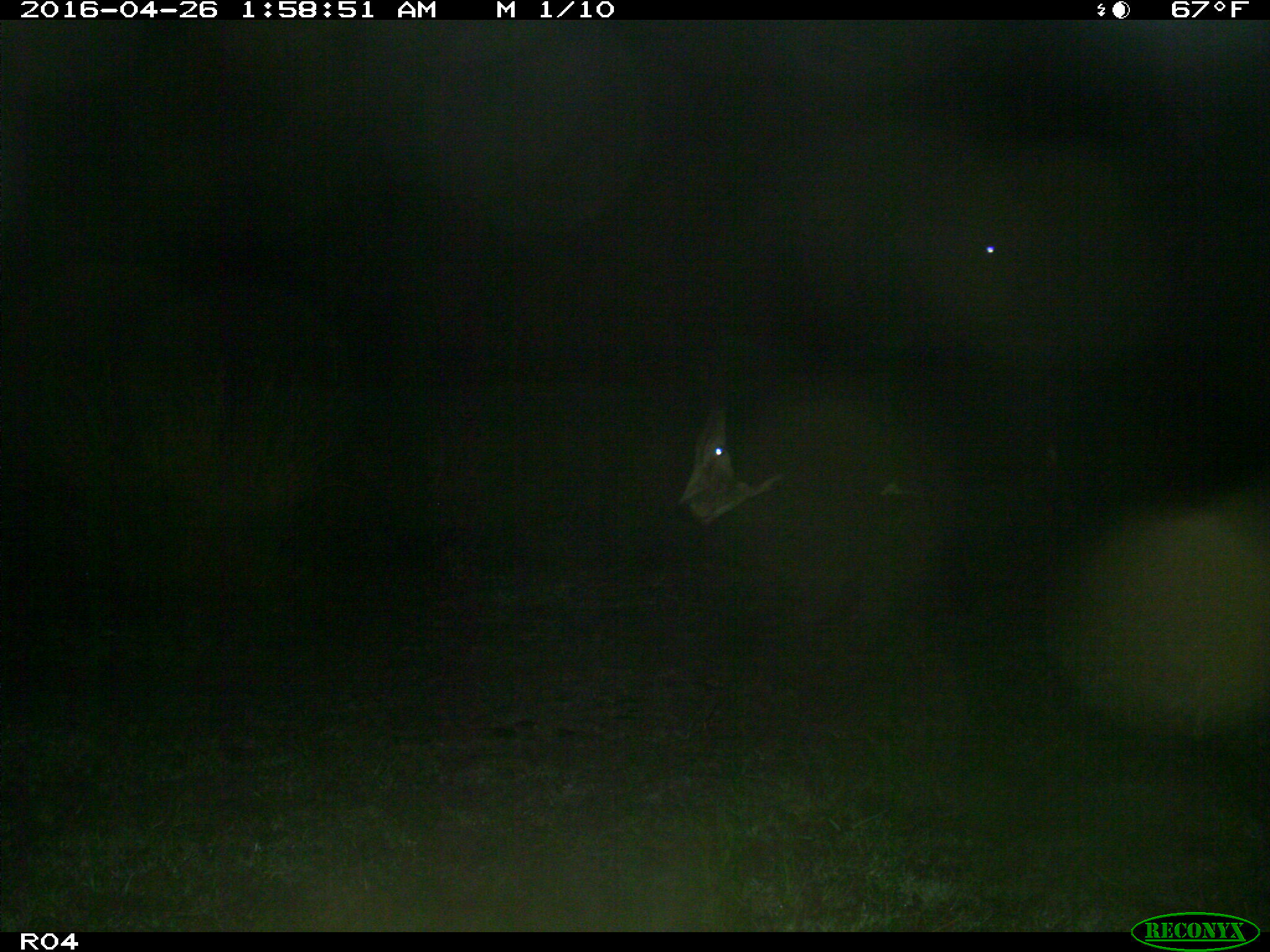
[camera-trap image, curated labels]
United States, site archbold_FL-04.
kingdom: Animalia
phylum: Chordata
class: Mammalia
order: Artiodactyla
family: Bovidae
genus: Bos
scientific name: Bos taurus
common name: domestic cow